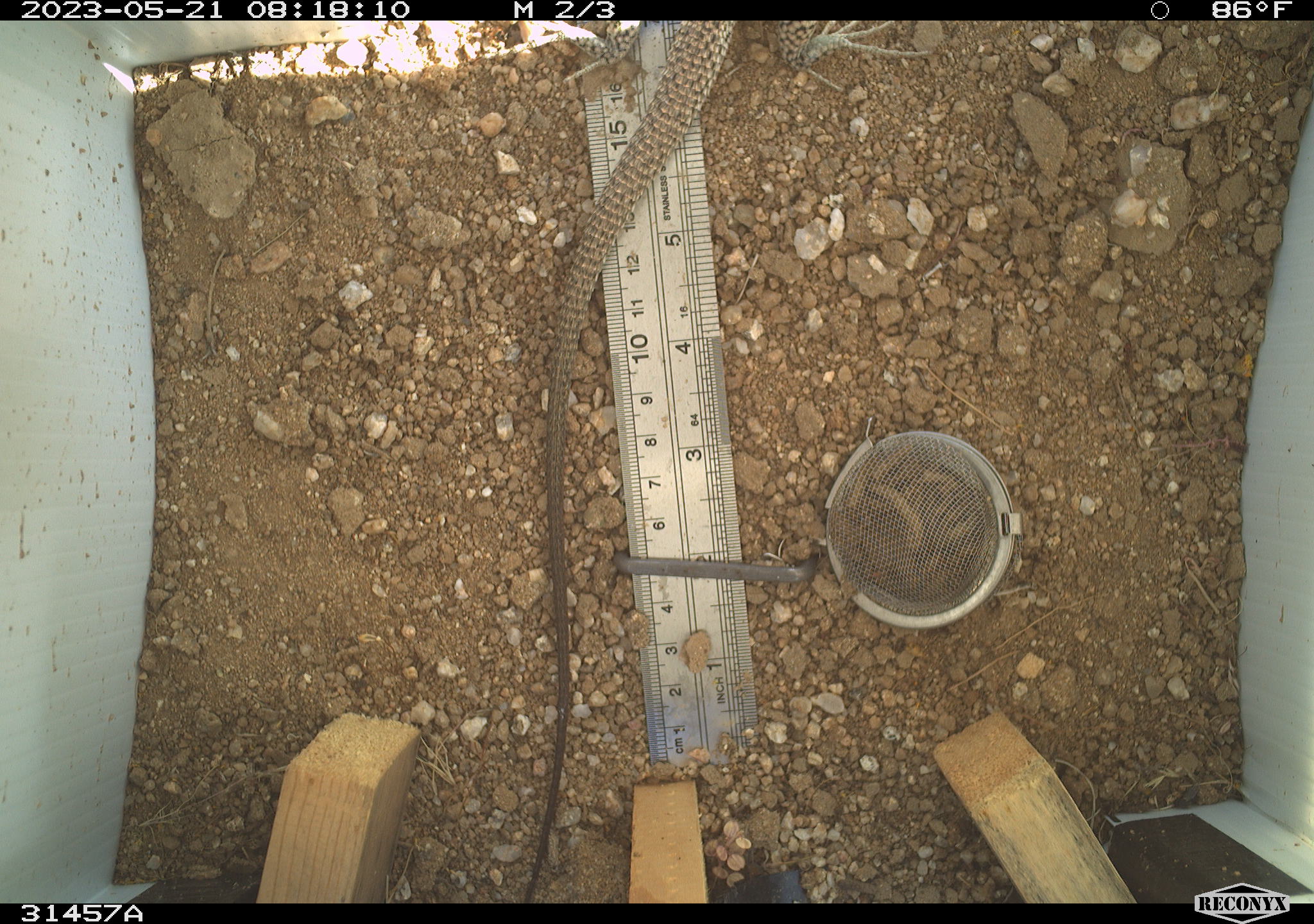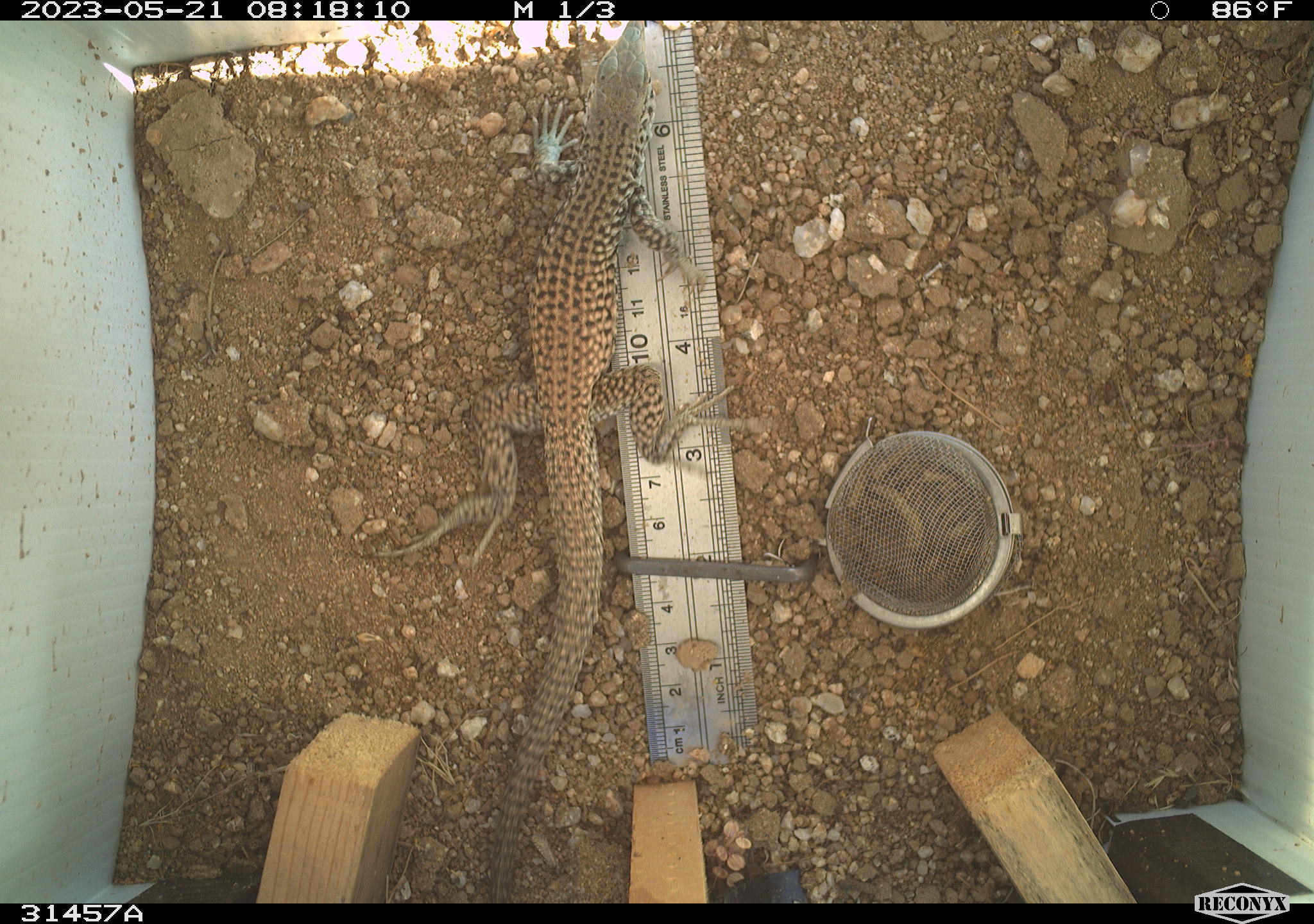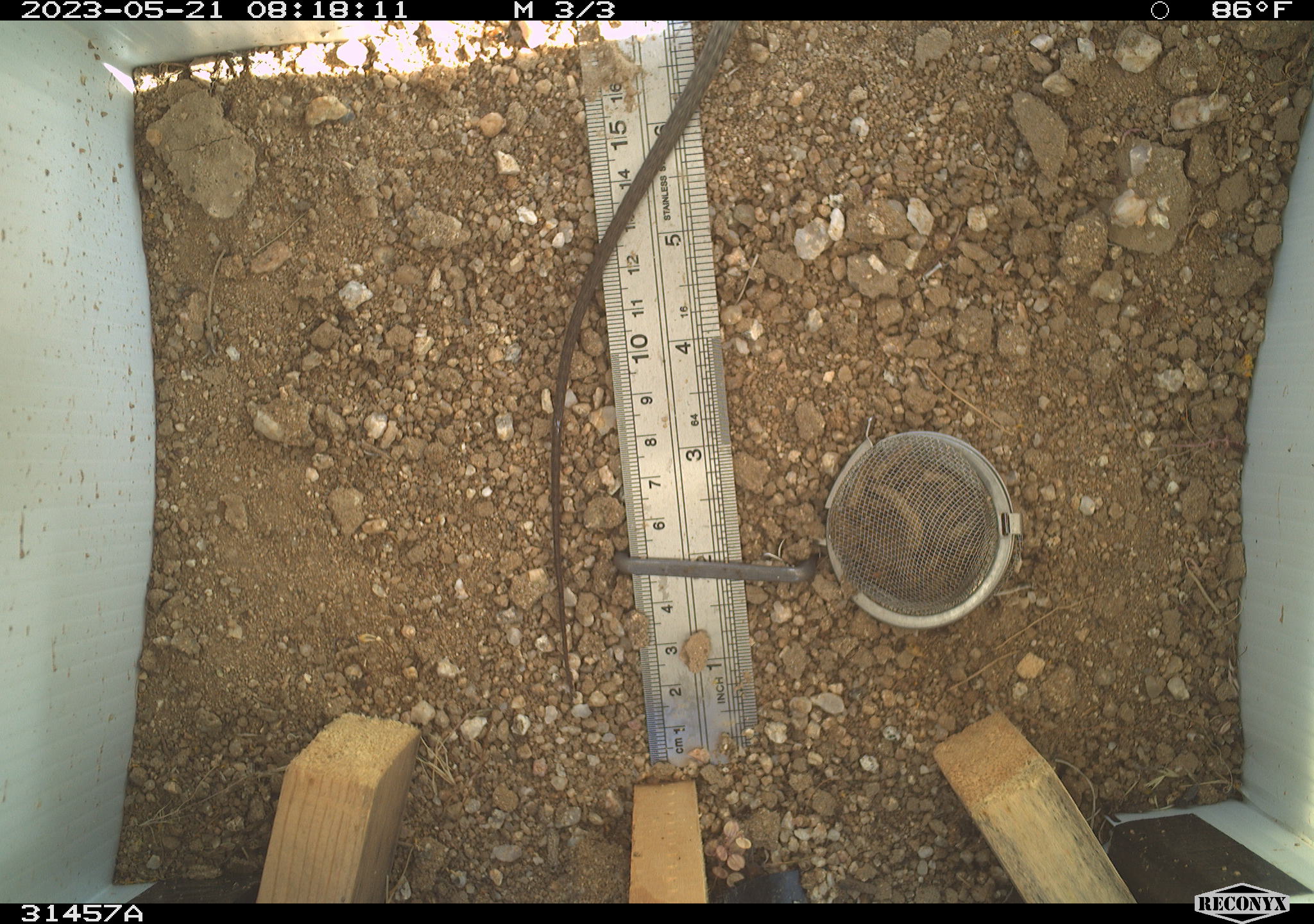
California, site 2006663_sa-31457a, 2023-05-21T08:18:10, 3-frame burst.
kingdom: Animalia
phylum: Chordata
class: Reptilia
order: Squamata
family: Teiidae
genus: Aspidoscelis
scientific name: Aspidoscelis tigris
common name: western whiptail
Western whiptail (Aspidoscelis tigris).